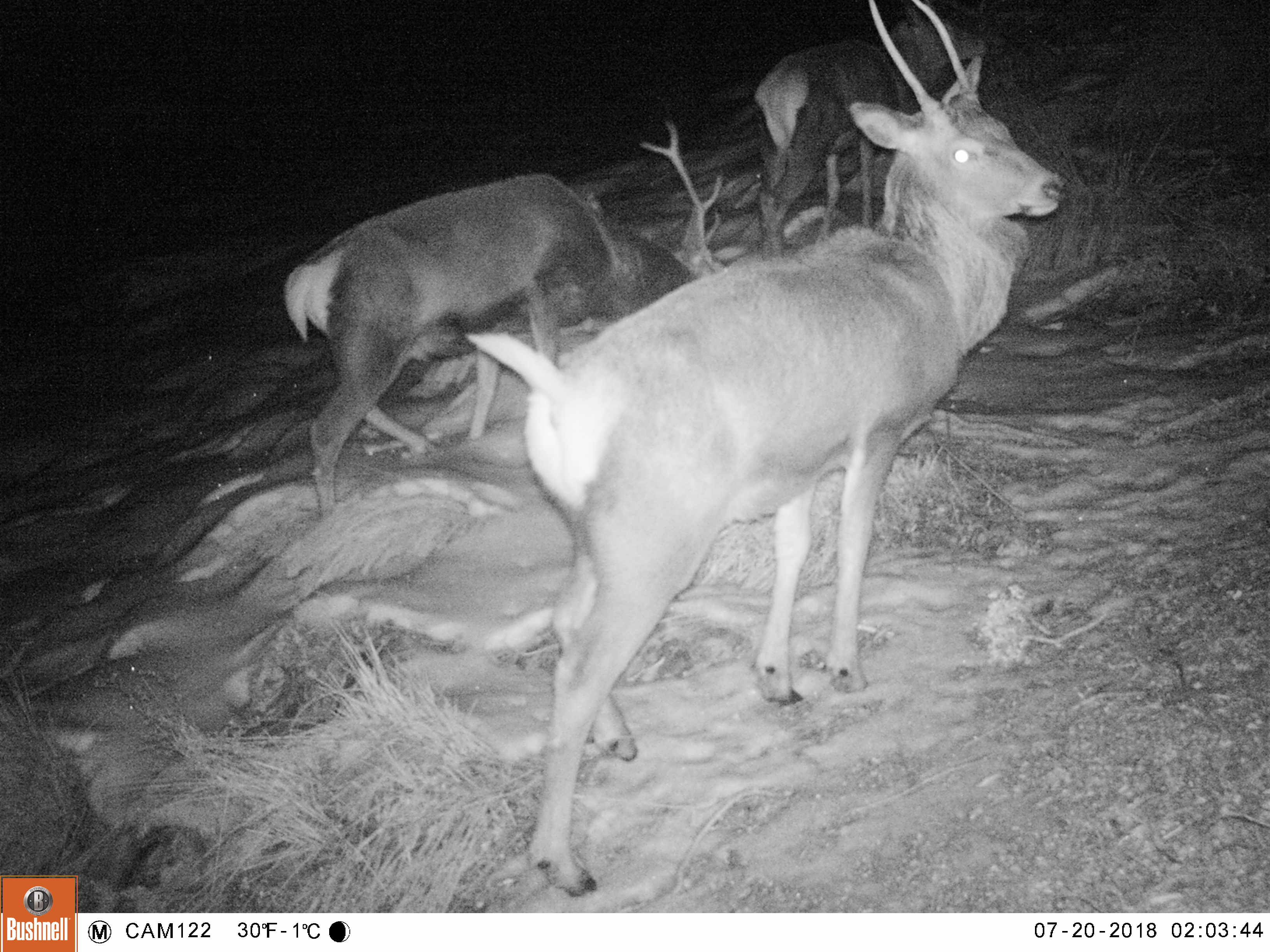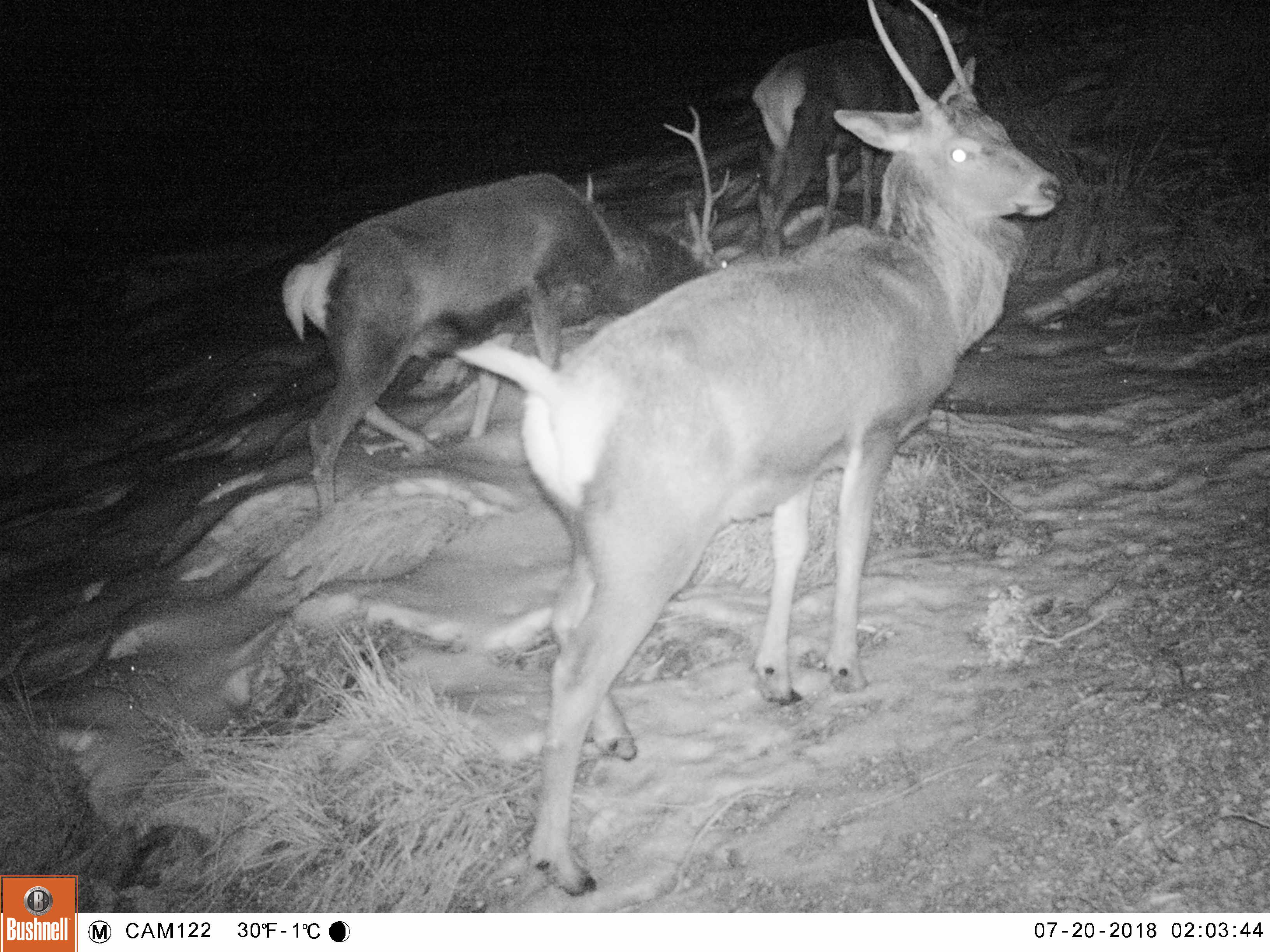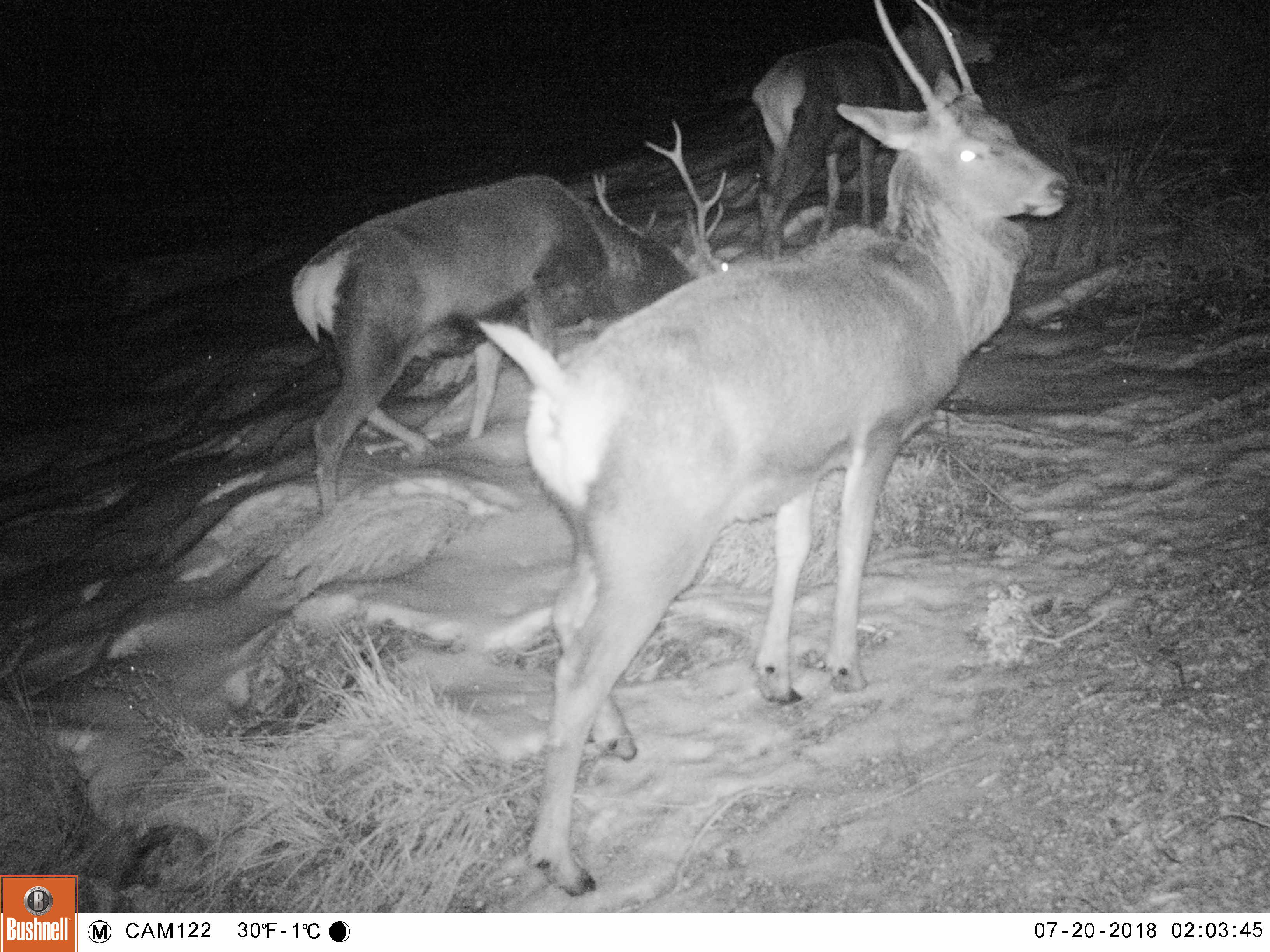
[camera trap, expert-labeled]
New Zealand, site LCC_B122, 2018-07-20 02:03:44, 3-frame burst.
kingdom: Animalia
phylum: Chordata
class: Mammalia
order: Artiodactyla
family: Cervidae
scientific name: Cervidae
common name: deer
Deer (Cervidae).